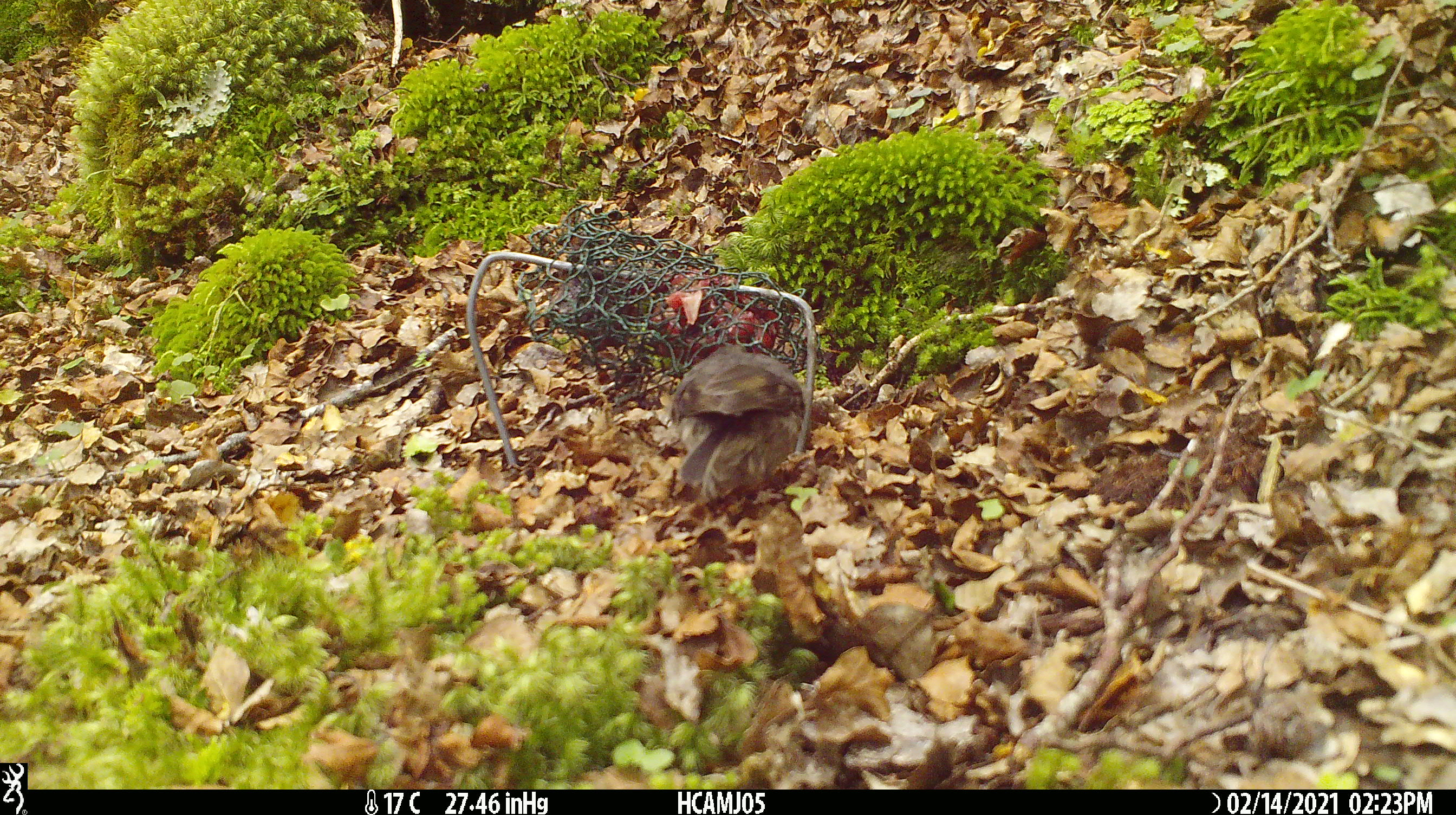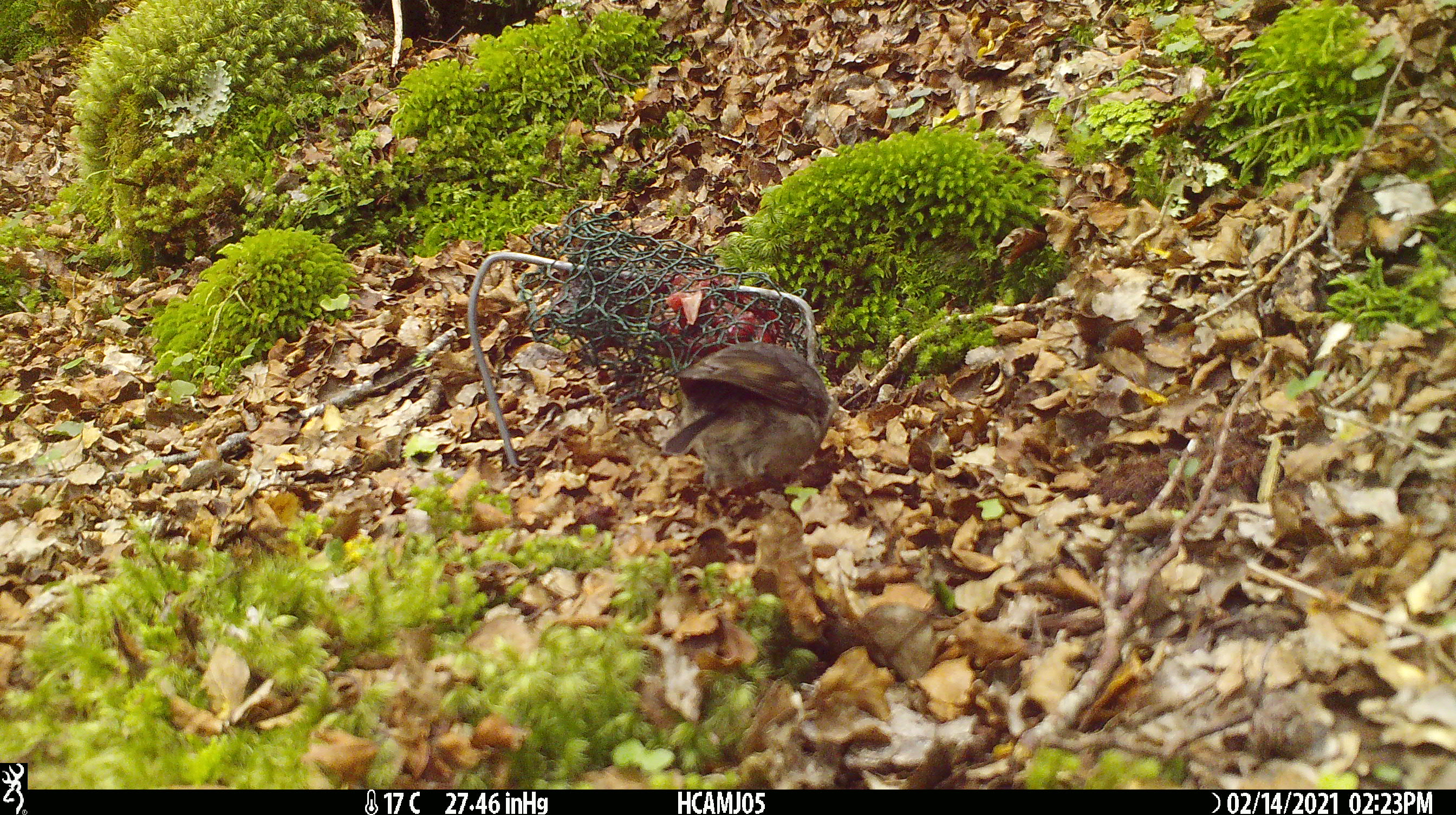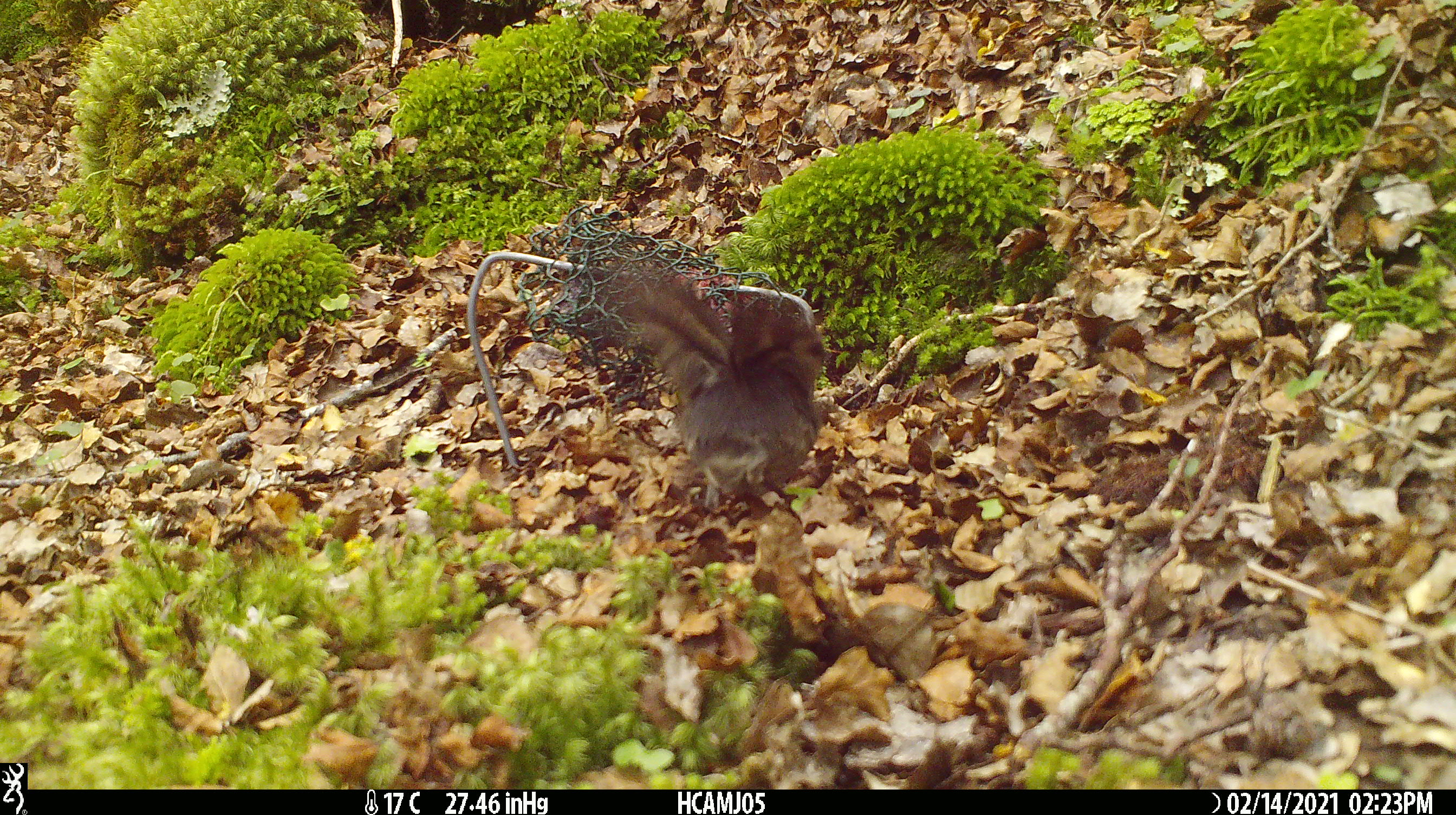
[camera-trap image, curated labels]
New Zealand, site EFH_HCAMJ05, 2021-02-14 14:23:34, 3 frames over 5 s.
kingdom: Animalia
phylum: Chordata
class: Aves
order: Passeriformes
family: Petroicidae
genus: Petroica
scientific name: Petroica australis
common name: new zealand robin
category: robin